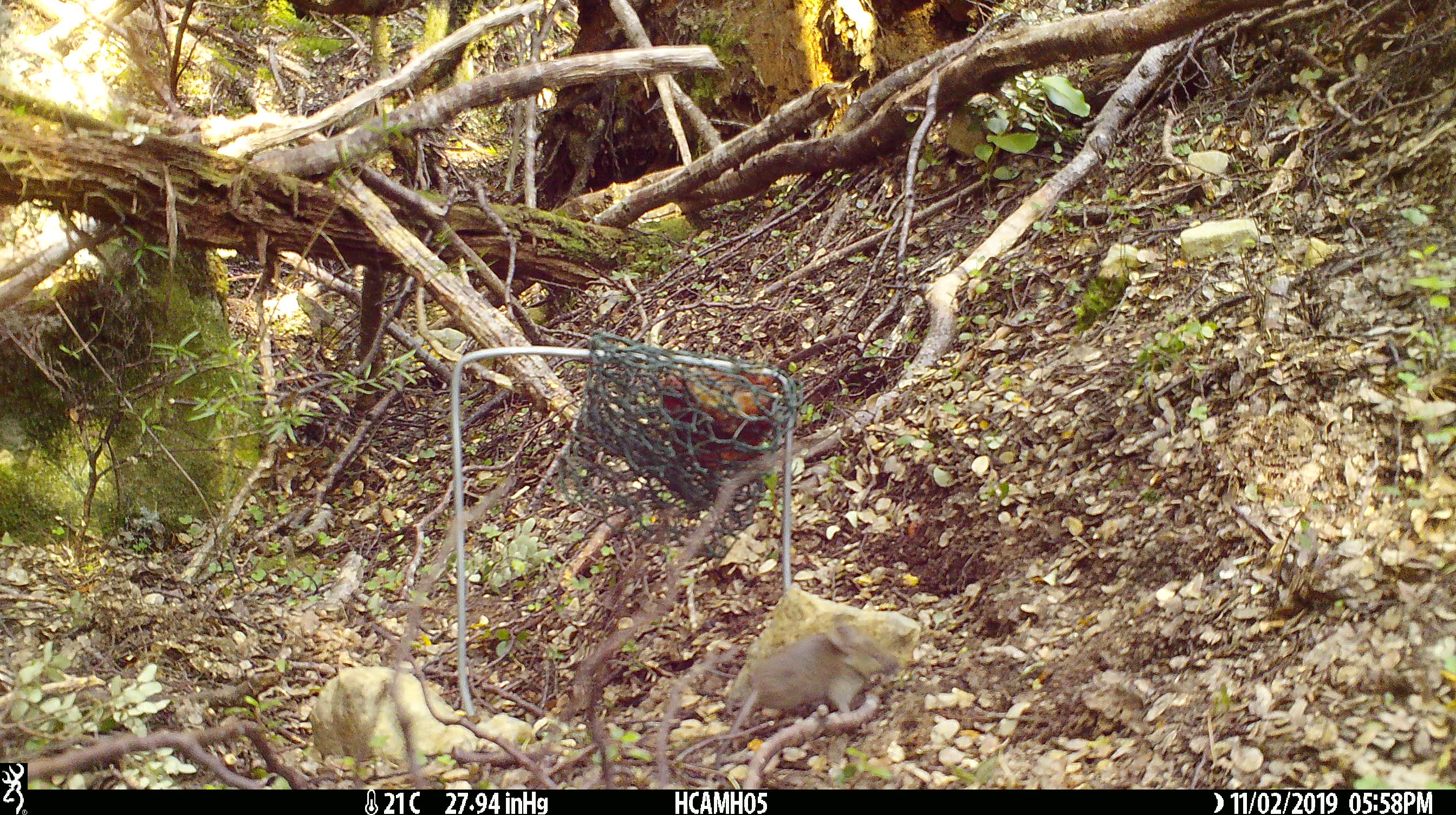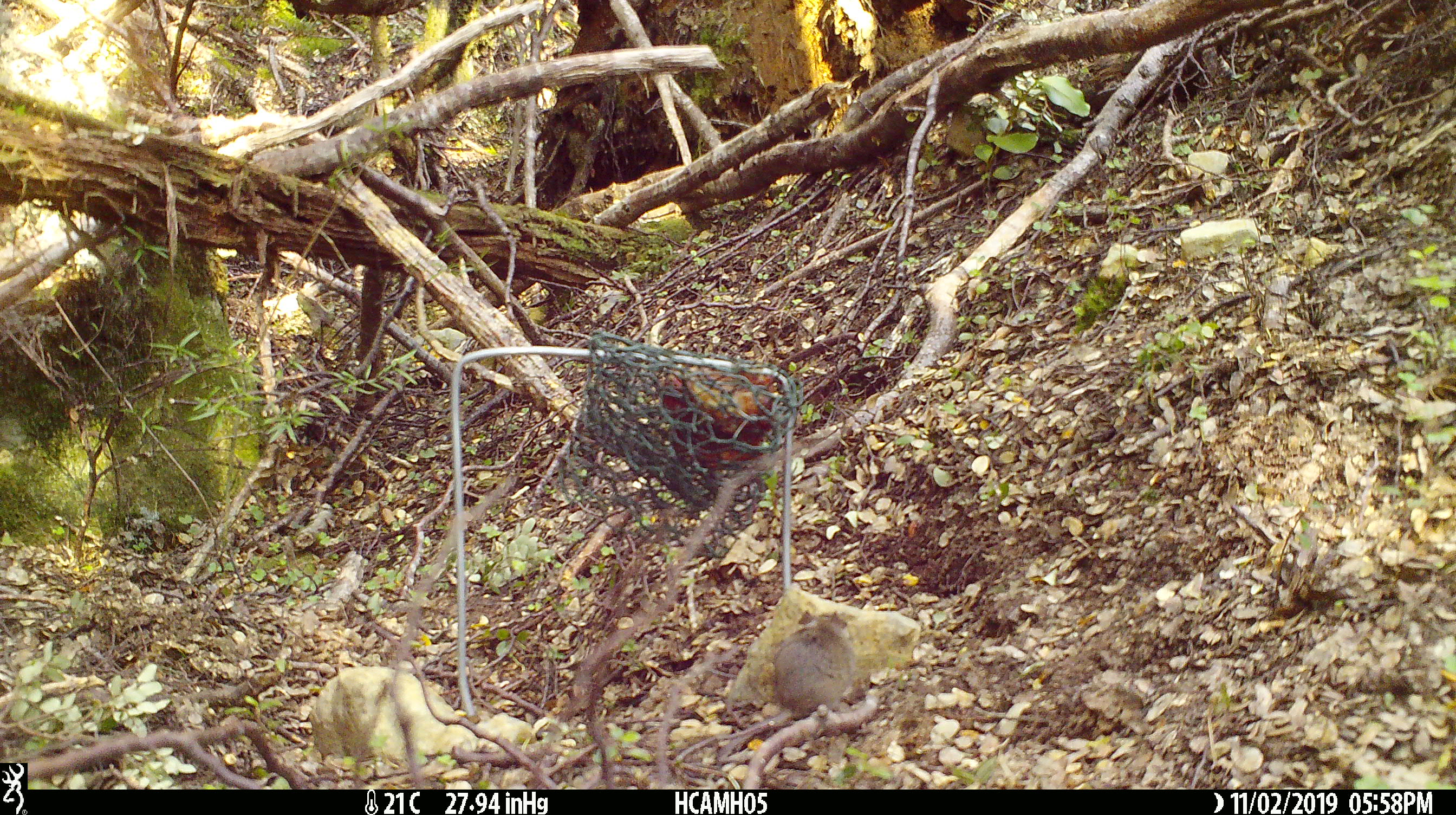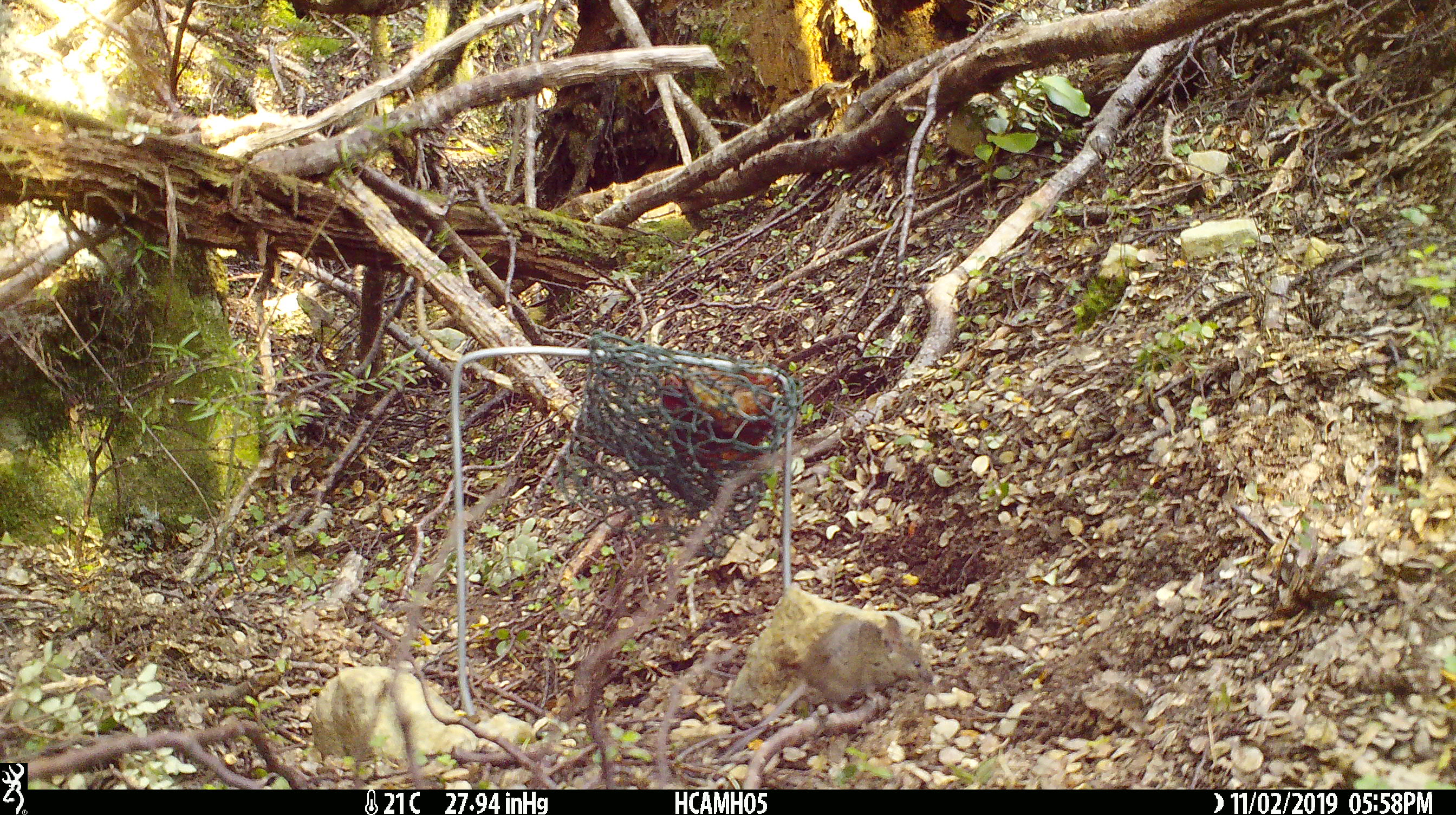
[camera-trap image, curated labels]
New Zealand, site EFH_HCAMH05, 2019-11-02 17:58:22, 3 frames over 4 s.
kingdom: Animalia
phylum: Chordata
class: Mammalia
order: Rodentia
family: Muridae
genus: Mus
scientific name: Mus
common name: mouse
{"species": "mouse (Mus)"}